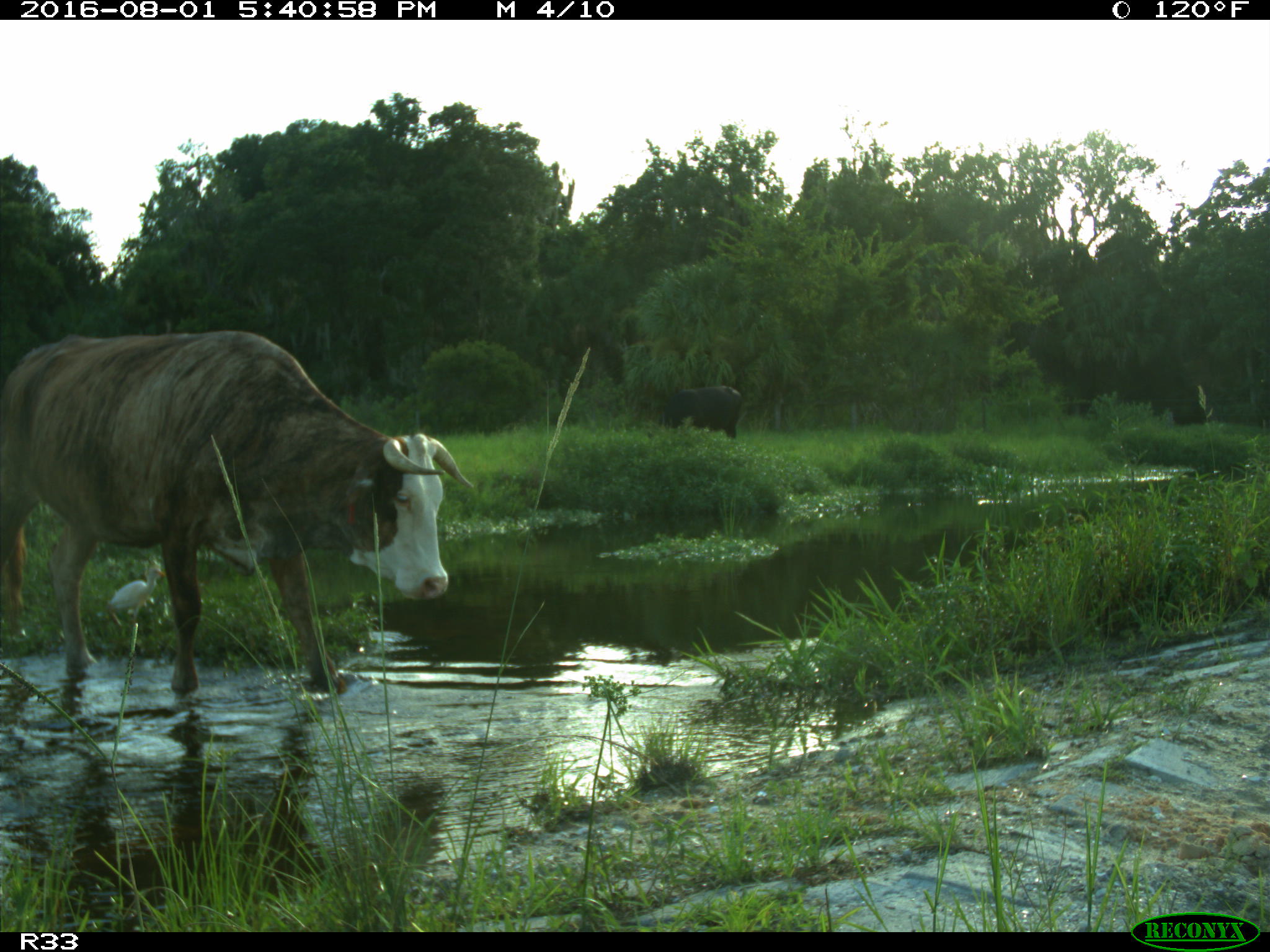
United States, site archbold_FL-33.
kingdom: Animalia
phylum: Chordata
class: Mammalia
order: Artiodactyla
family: Bovidae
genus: Bos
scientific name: Bos taurus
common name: domestic cow